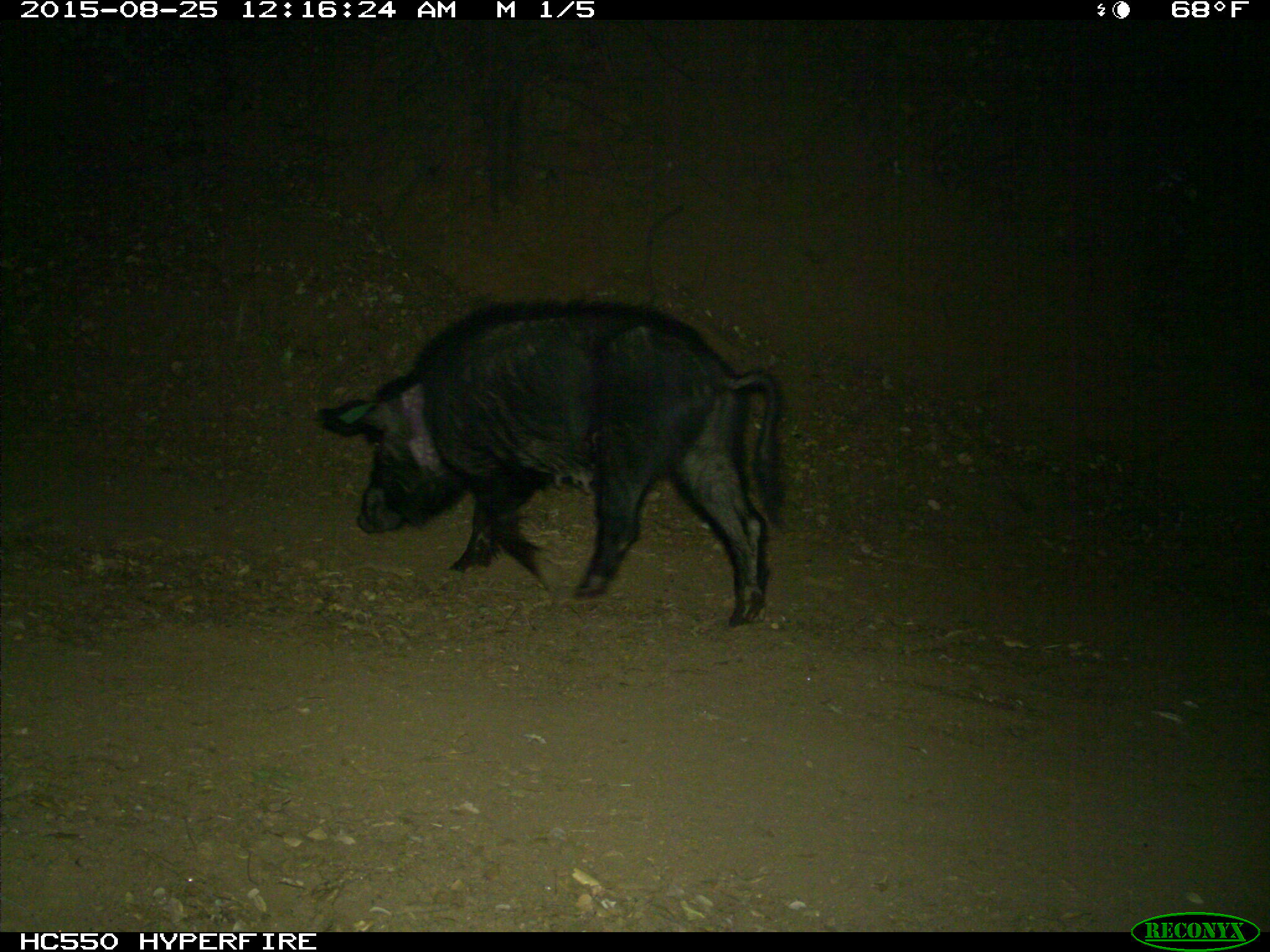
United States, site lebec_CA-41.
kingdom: Animalia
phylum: Chordata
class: Mammalia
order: Artiodactyla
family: Suidae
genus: Sus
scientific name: Sus scrofa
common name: wild boar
Sus scrofa (wild boar).